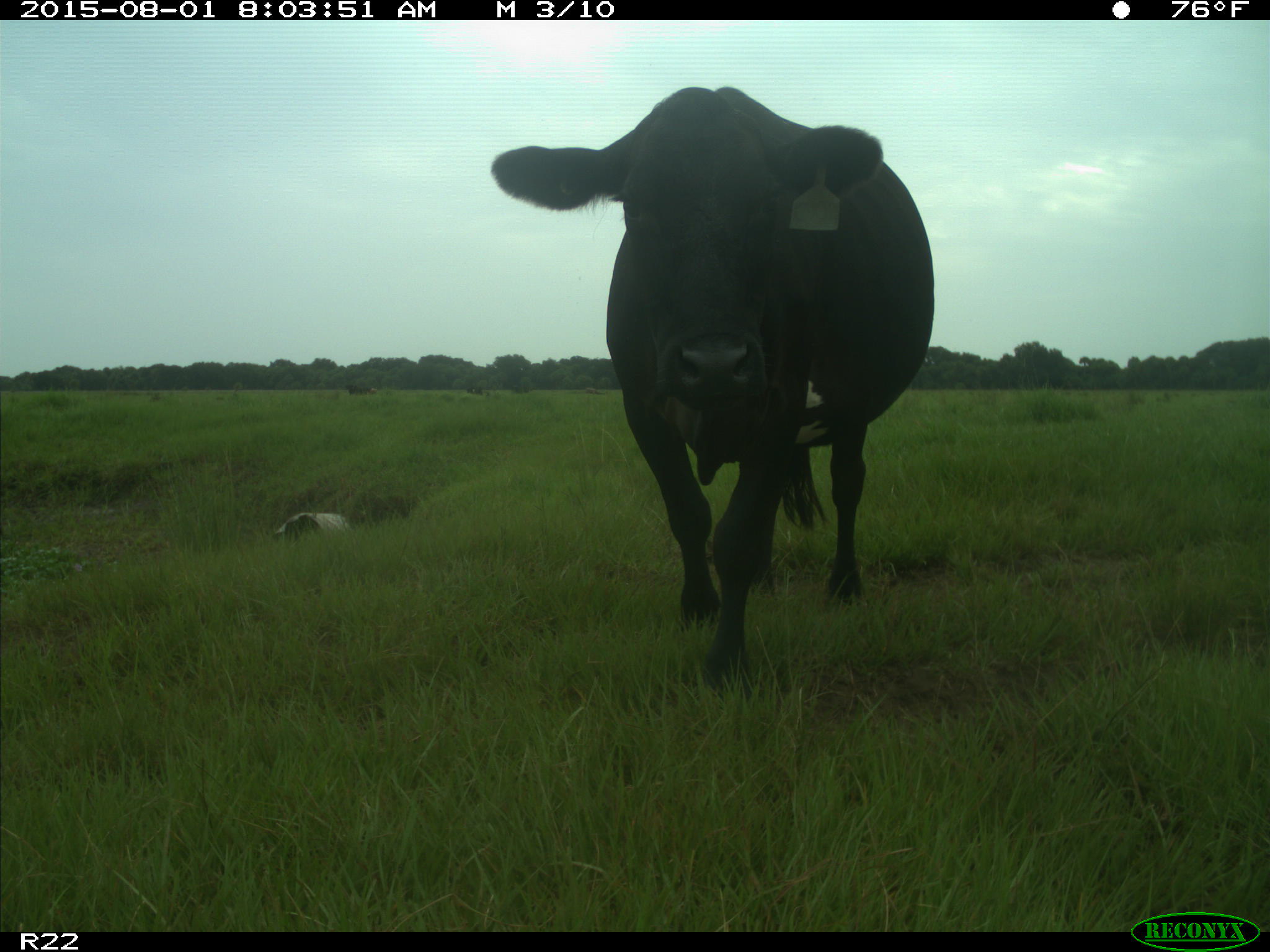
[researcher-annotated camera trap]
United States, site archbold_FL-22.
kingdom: Animalia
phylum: Chordata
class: Mammalia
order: Artiodactyla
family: Bovidae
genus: Bos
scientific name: Bos taurus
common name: domestic cow